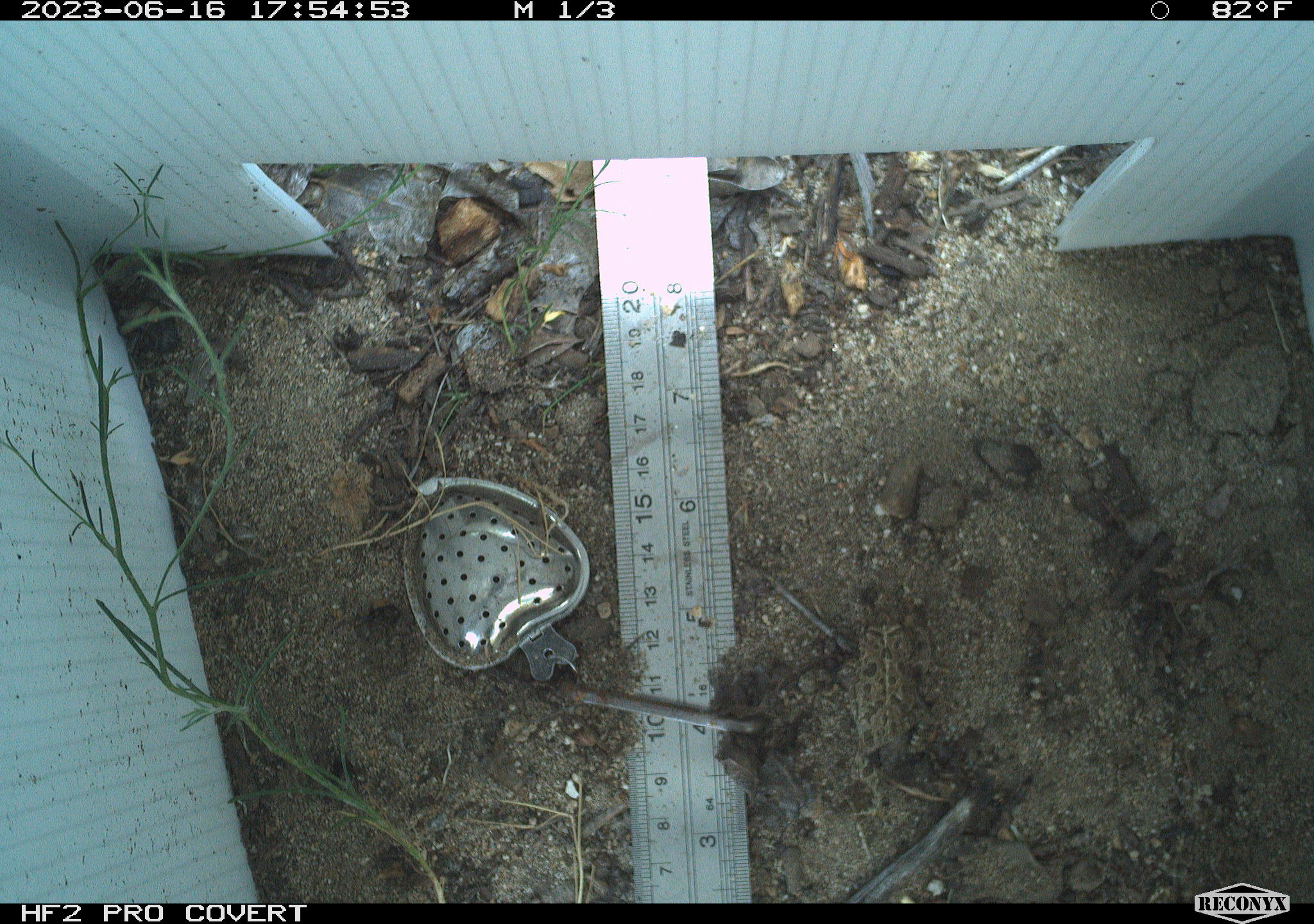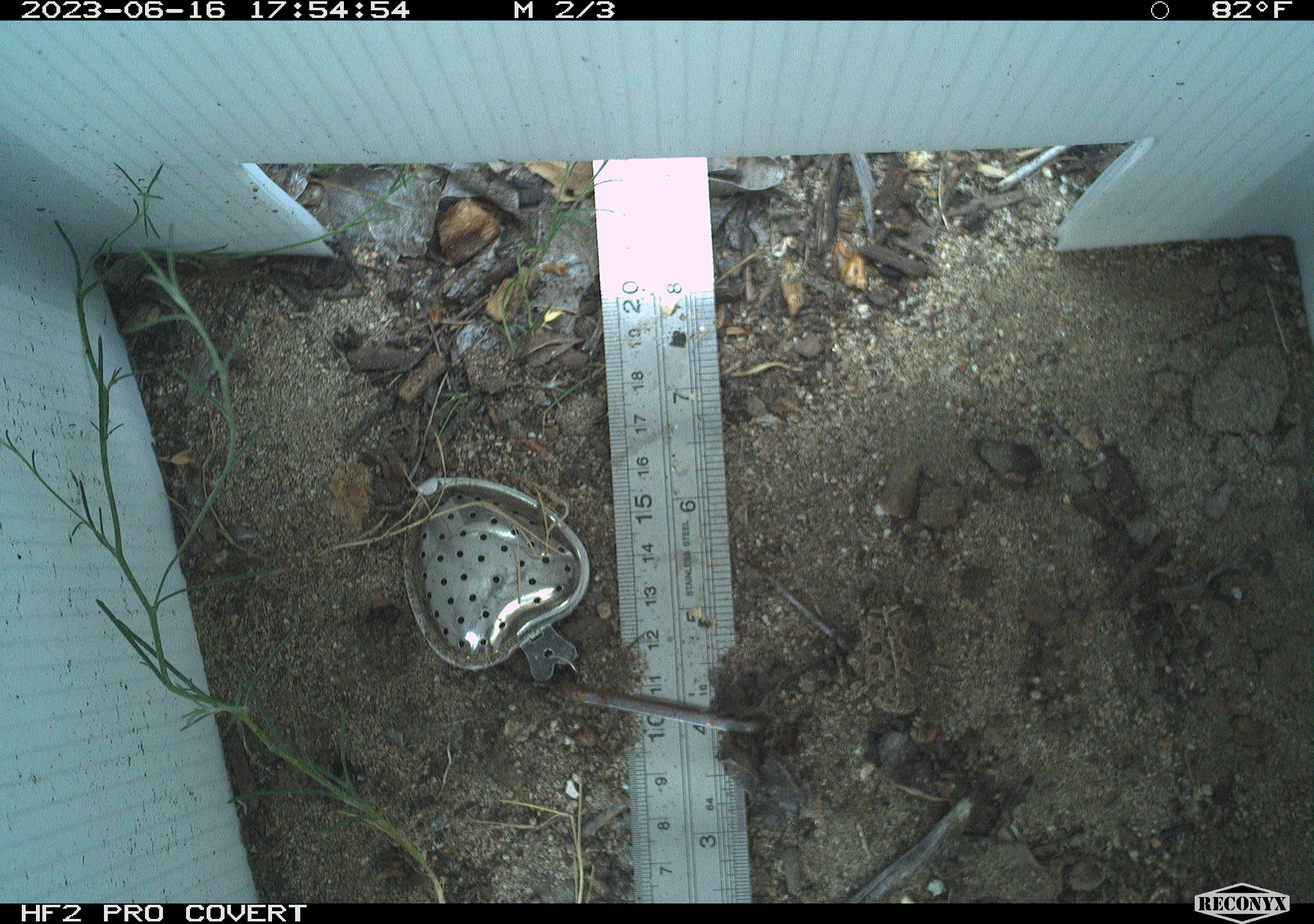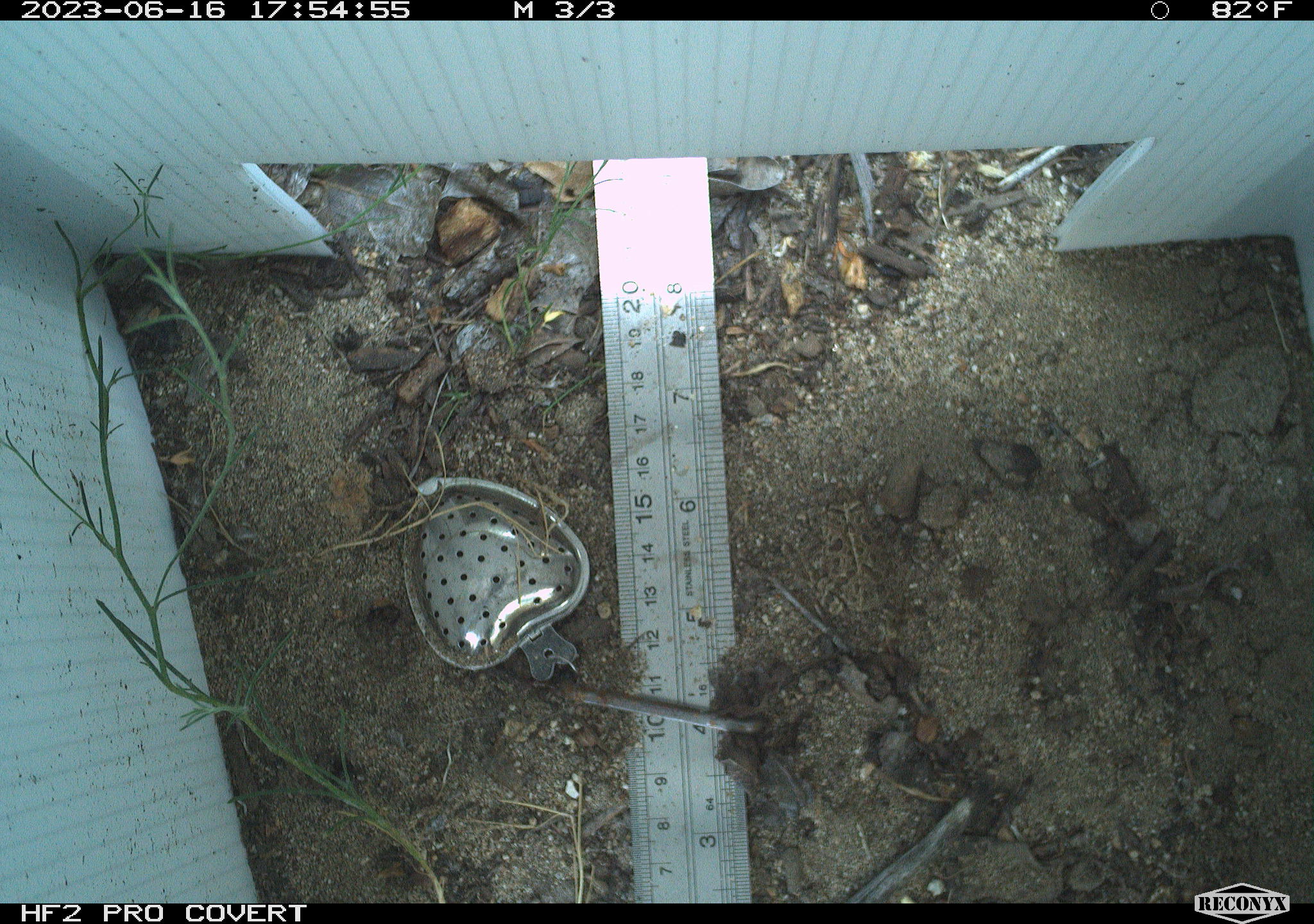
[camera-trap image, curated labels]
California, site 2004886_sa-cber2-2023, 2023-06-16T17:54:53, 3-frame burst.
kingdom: Animalia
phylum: Chordata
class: Amphibia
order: Anura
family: Bufonidae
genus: Anaxyrus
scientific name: Anaxyrus boreas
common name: western toad